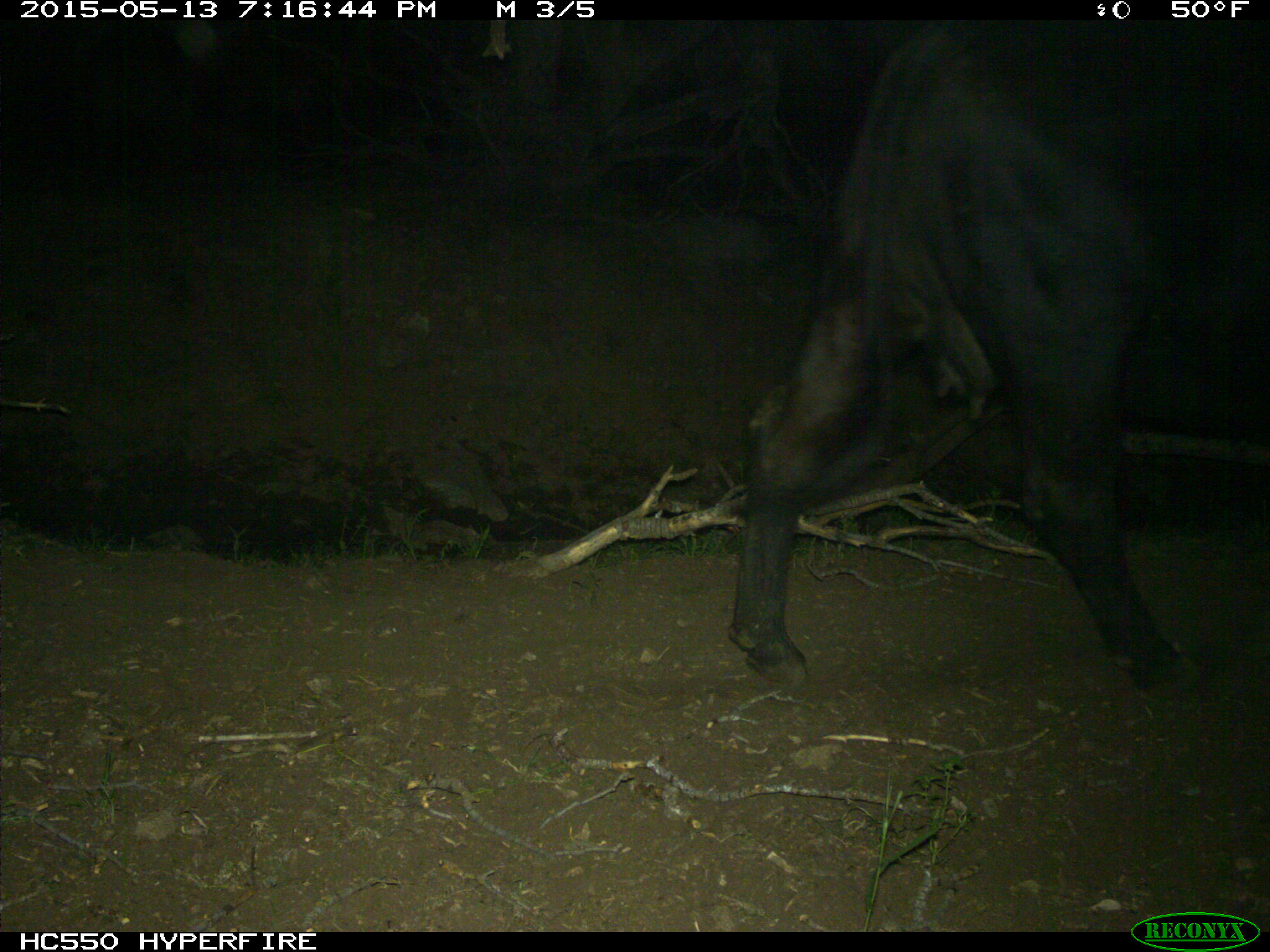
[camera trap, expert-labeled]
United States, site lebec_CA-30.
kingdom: Animalia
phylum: Chordata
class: Mammalia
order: Artiodactyla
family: Bovidae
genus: Bos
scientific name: Bos taurus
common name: domestic cow